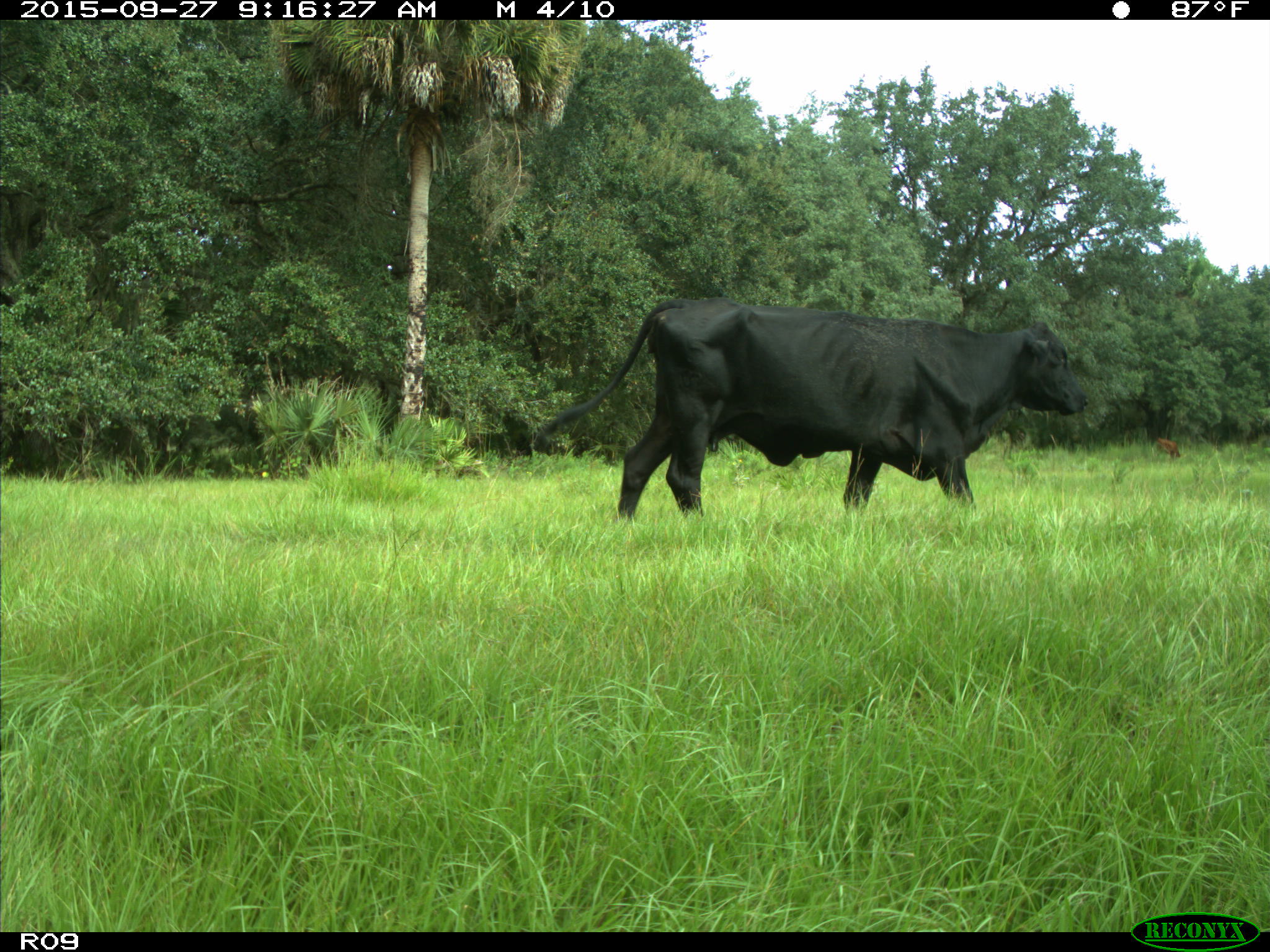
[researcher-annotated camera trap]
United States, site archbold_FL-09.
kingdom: Animalia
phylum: Chordata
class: Mammalia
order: Artiodactyla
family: Bovidae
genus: Bos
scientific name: Bos taurus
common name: domestic cow